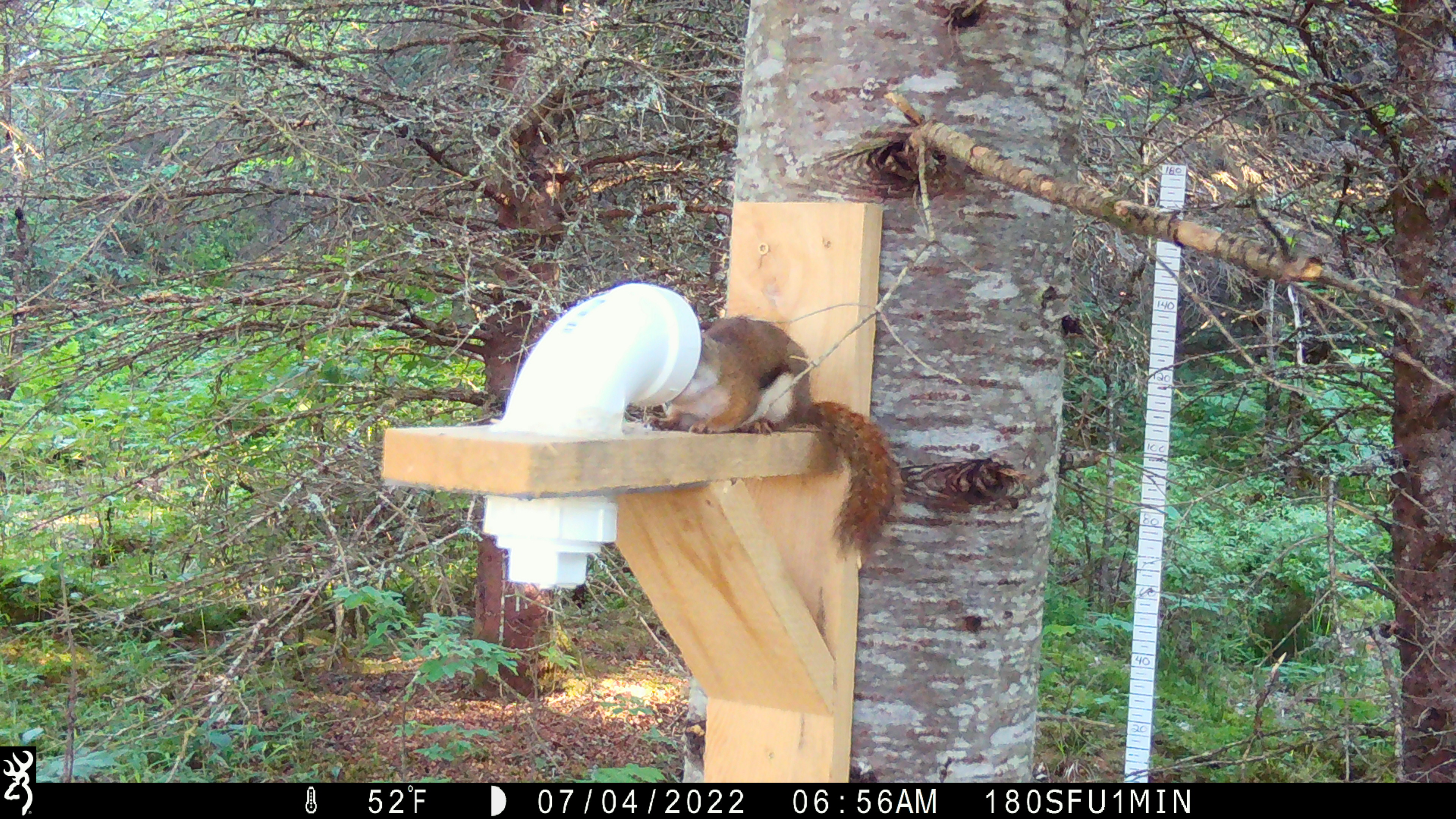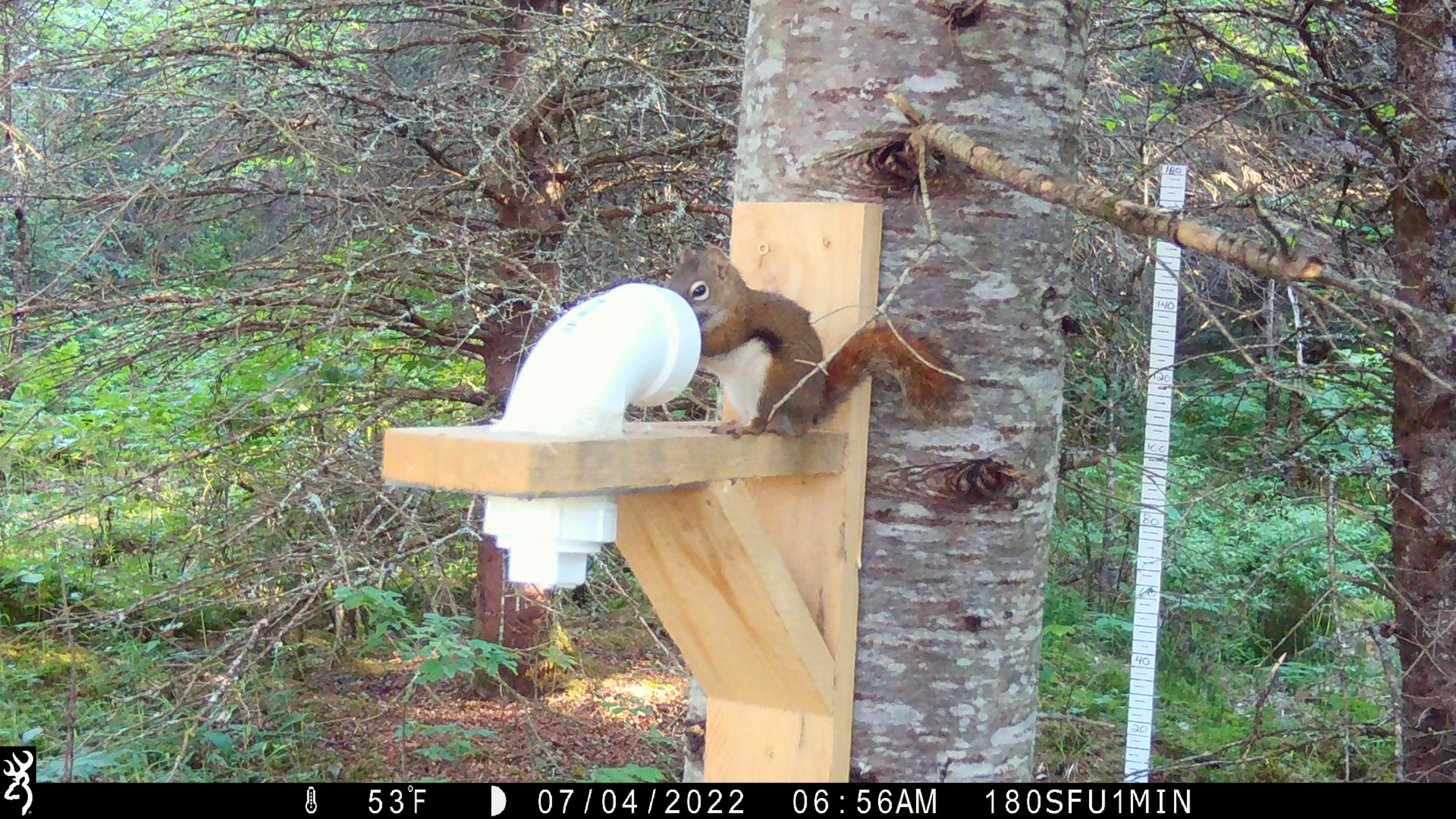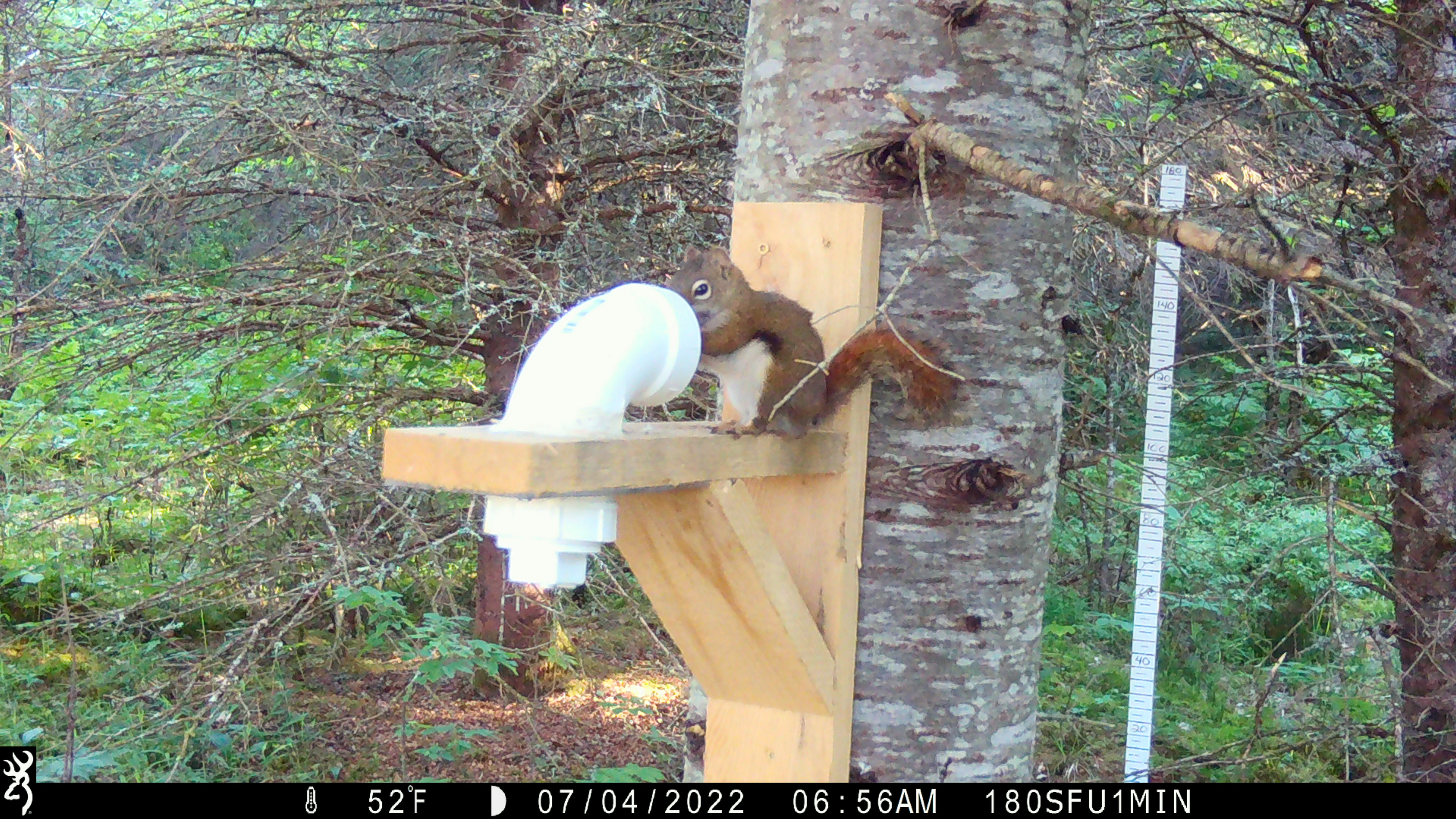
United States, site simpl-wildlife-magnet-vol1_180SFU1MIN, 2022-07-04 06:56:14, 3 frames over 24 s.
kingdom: Animalia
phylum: Chordata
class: Mammalia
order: Rodentia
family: Sciuridae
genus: Tamiasciurus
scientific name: Tamiasciurus hudsonicus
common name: red squirrel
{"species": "red squirrel (Tamiasciurus hudsonicus)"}